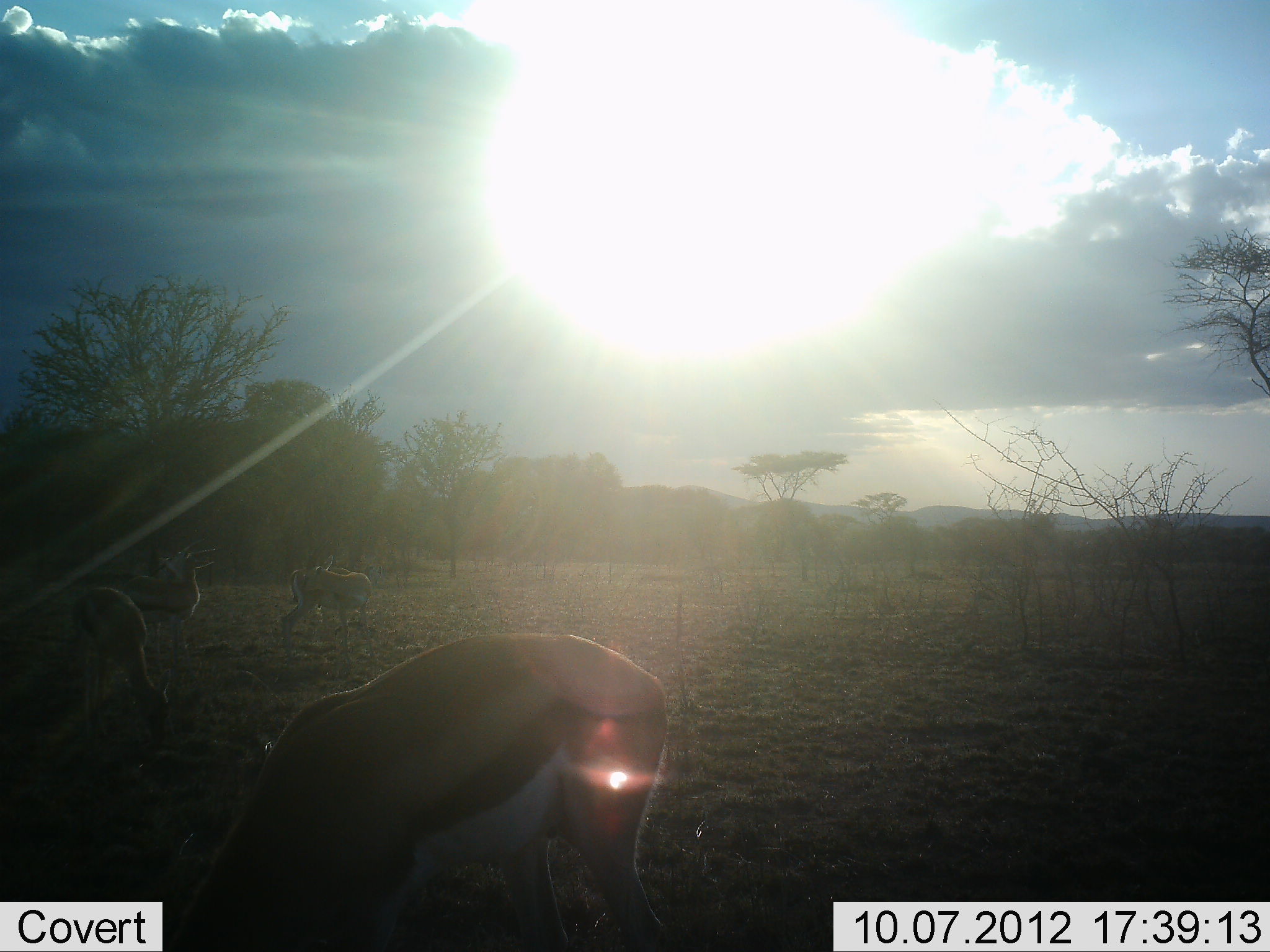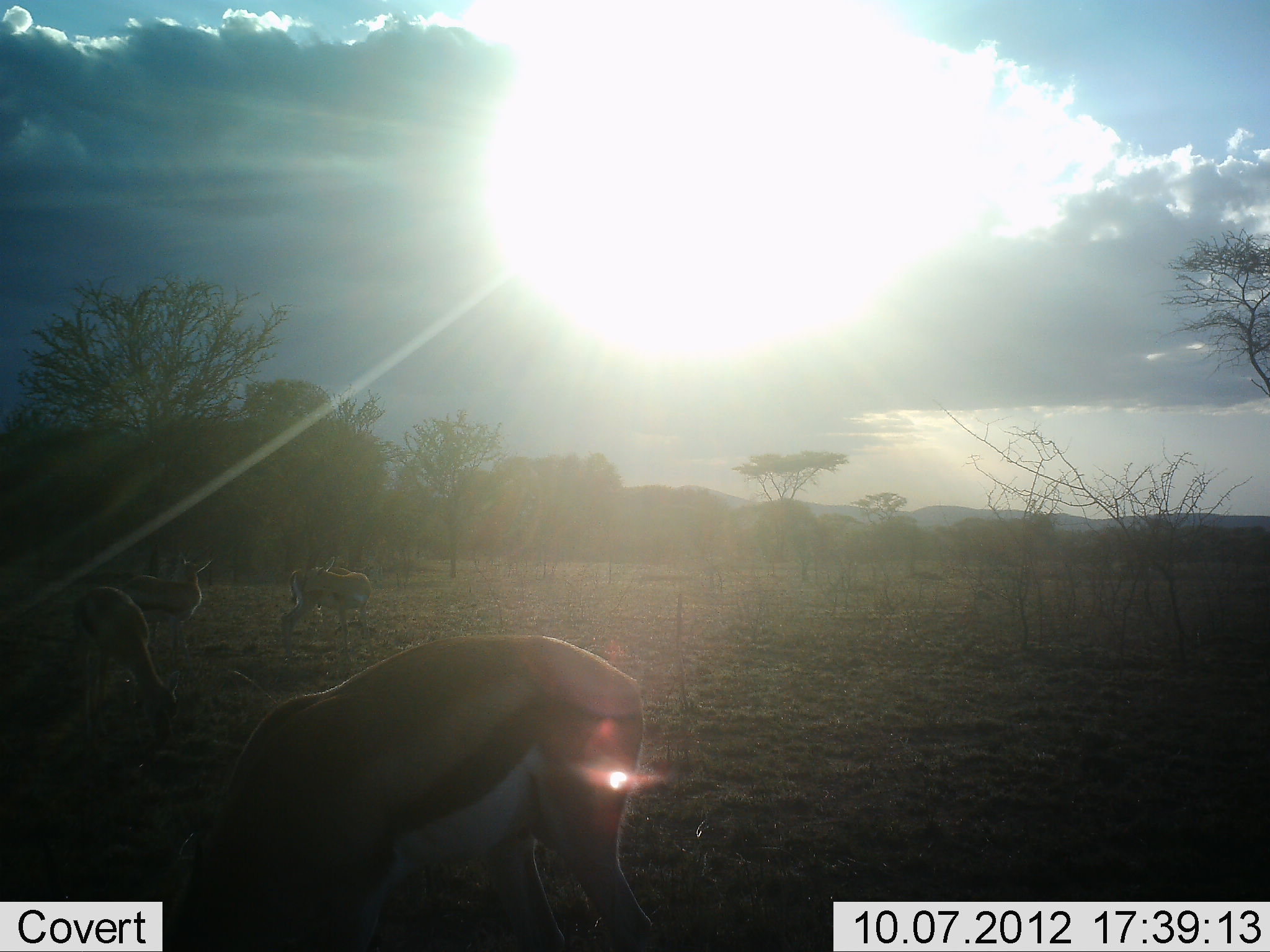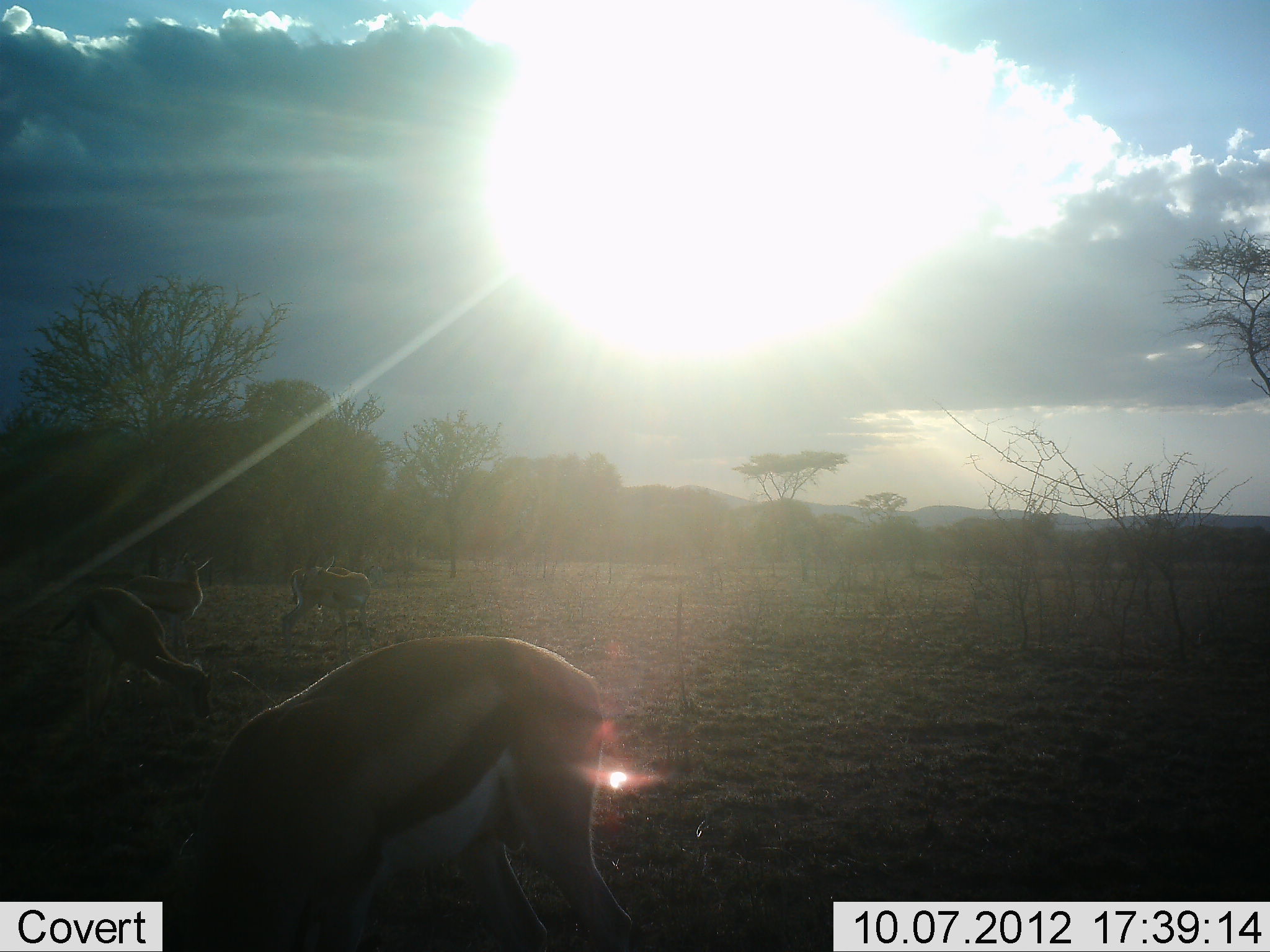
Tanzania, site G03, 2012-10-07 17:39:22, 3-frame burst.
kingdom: Animalia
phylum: Chordata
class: Mammalia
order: Artiodactyla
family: Bovidae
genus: Eudorcas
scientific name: Eudorcas thomsonii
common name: thomson's gazelle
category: gazellethomsons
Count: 4.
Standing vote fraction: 60%.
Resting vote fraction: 0%.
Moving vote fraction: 0%.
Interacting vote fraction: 0%.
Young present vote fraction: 0%.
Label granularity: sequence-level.